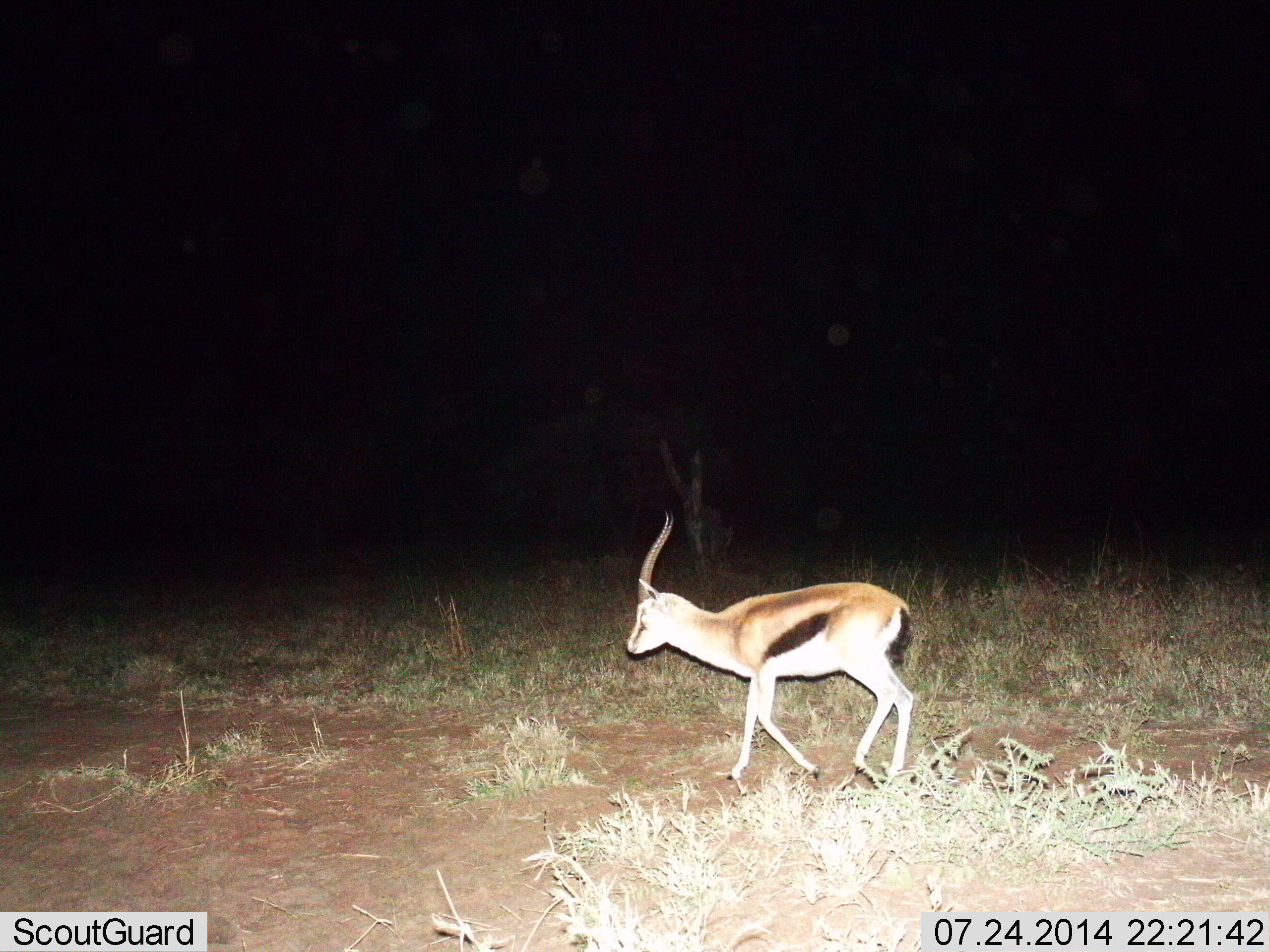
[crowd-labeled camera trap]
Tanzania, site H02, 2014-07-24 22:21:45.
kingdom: Animalia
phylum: Chordata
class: Mammalia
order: Artiodactyla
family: Bovidae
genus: Eudorcas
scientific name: Eudorcas thomsonii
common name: thomson's gazelle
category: gazellethomsons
Gazellethomsons (thomson's gazelle) (Eudorcas thomsonii), count 1. Behavior (volunteer vote fractions): standing 20%, resting 0%, moving 80%, interacting 0%. Young present (vote fraction): 0%. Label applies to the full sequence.